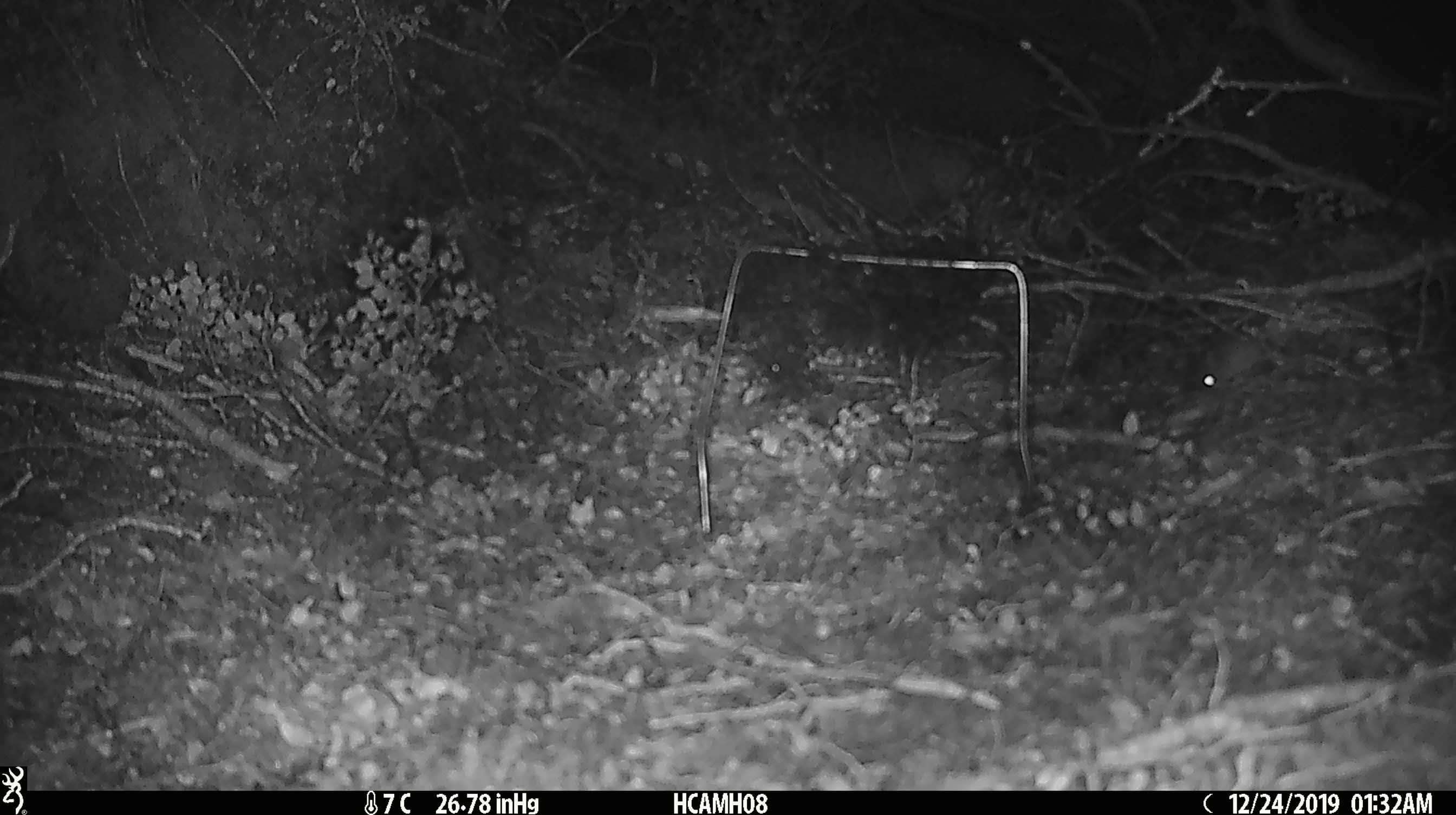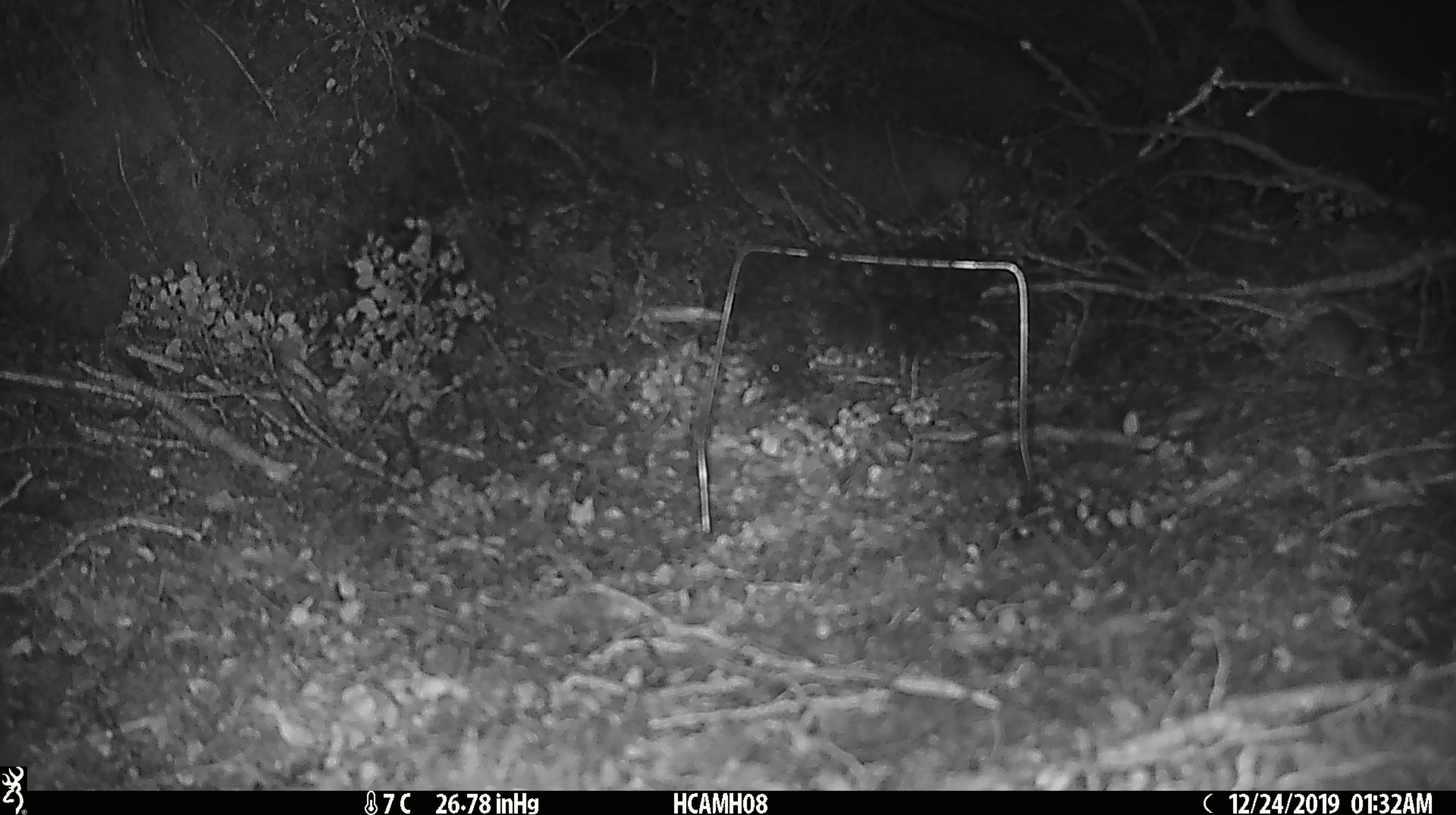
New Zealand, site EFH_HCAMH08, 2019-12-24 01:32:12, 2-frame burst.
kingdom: Animalia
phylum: Chordata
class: Mammalia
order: Rodentia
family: Muridae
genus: Mus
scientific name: Mus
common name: mouse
Mouse (Mus).